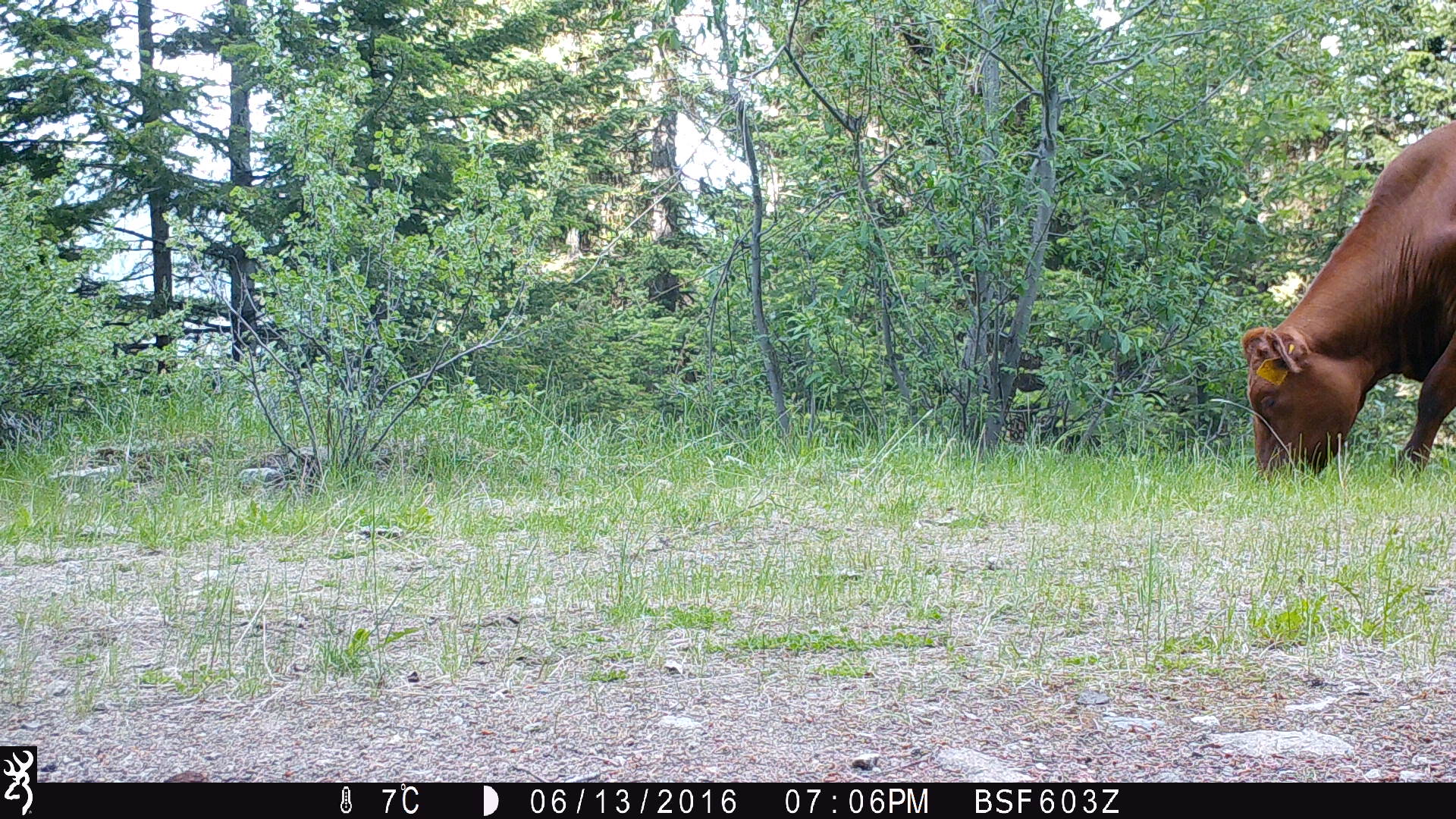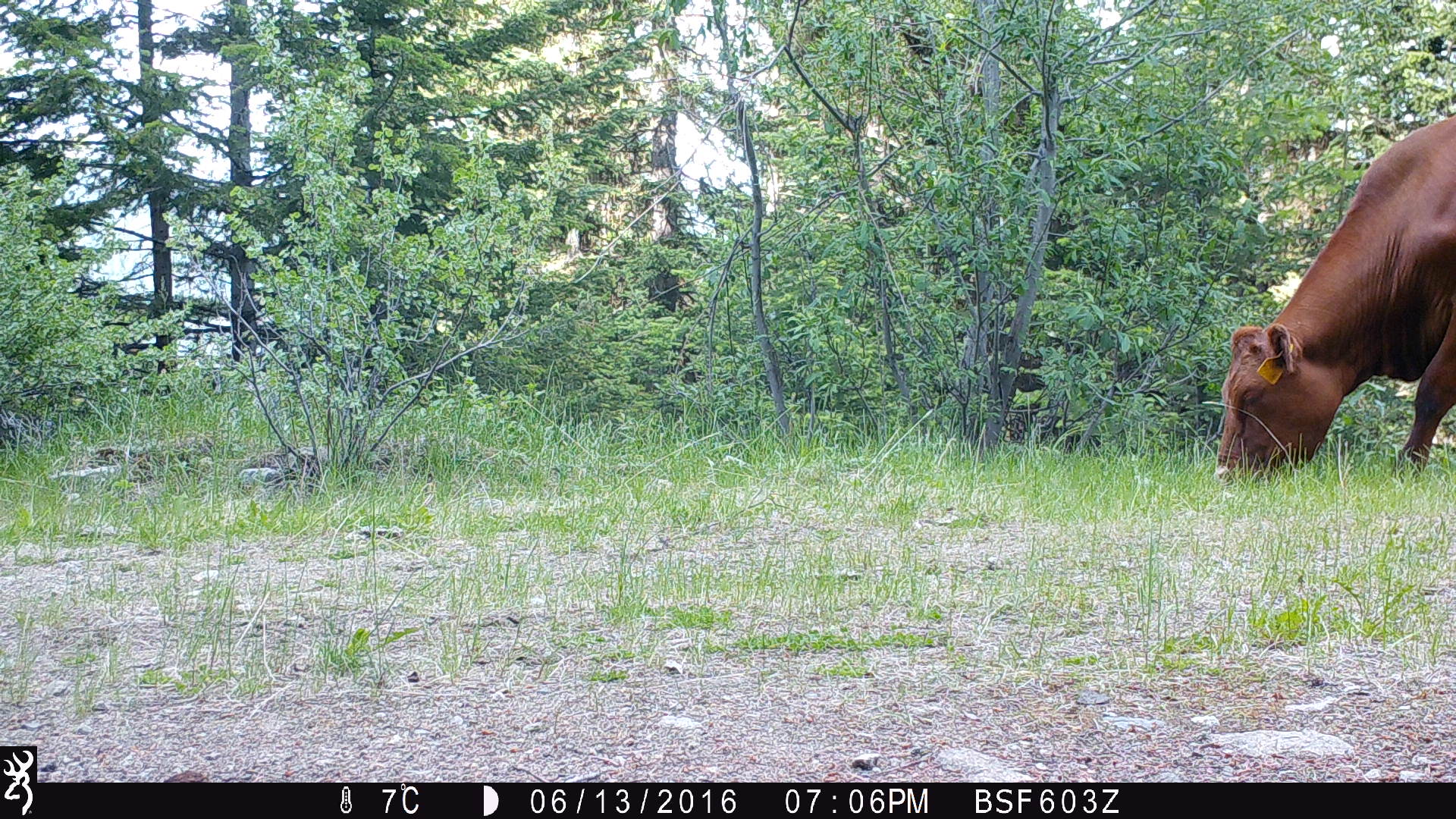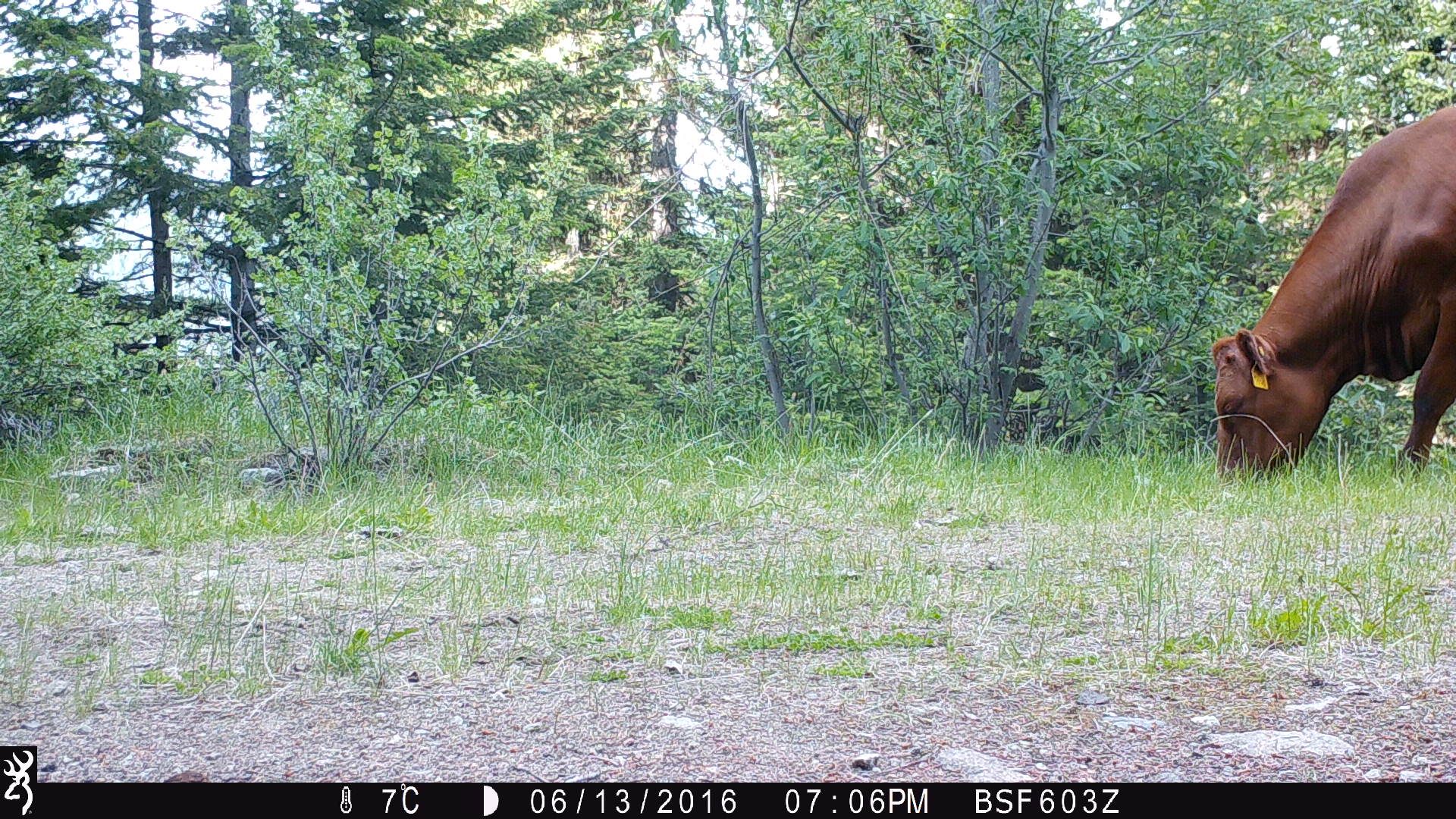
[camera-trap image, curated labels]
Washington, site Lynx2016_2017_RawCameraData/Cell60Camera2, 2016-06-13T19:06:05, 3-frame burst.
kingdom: Animalia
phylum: Chordata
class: Mammalia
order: Artiodactyla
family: Bovidae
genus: Bos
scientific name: Bos taurus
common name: domestic cattle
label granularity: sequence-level